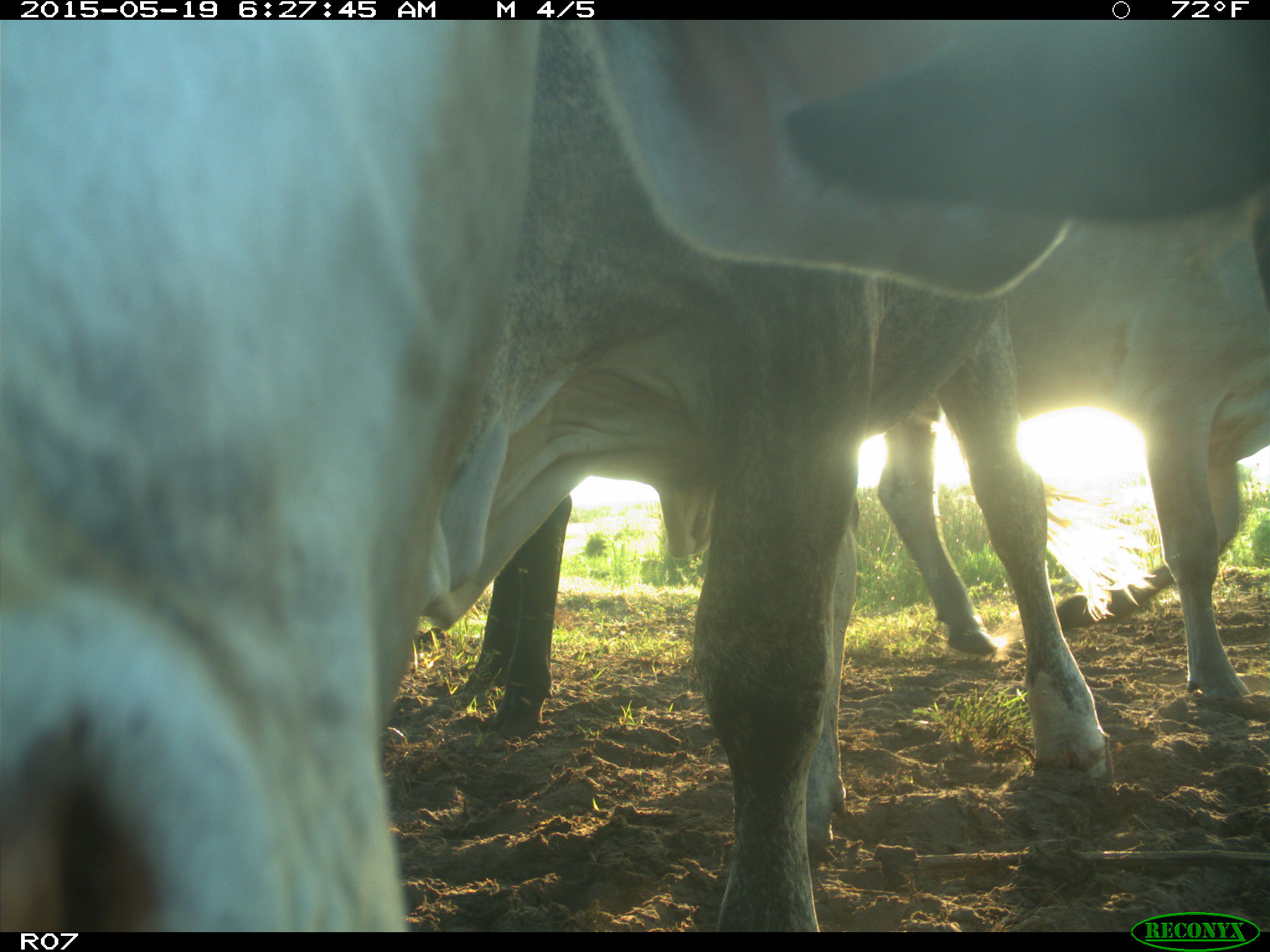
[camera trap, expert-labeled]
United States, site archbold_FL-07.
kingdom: Animalia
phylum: Chordata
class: Mammalia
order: Artiodactyla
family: Bovidae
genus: Bos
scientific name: Bos taurus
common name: domestic cow